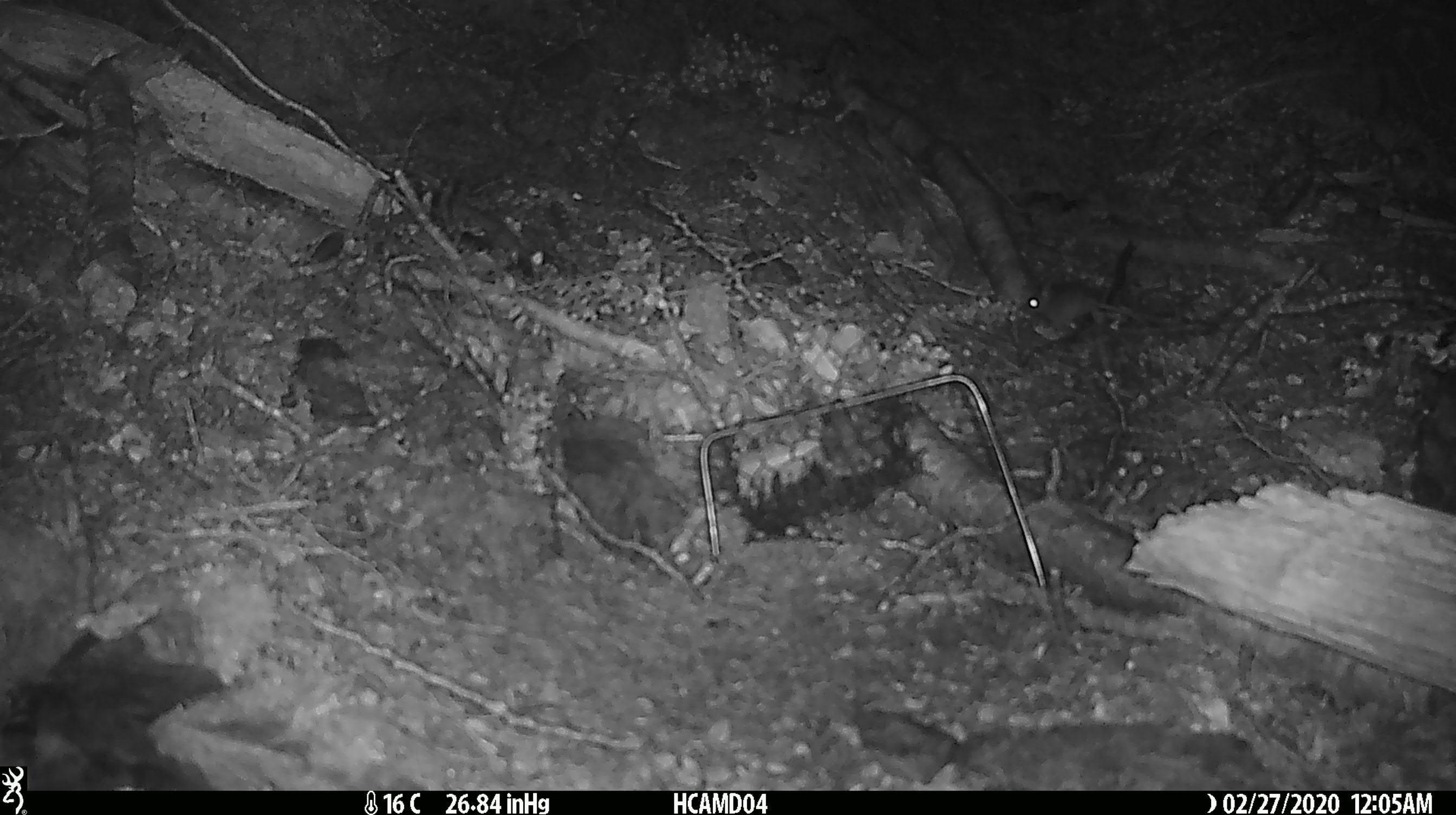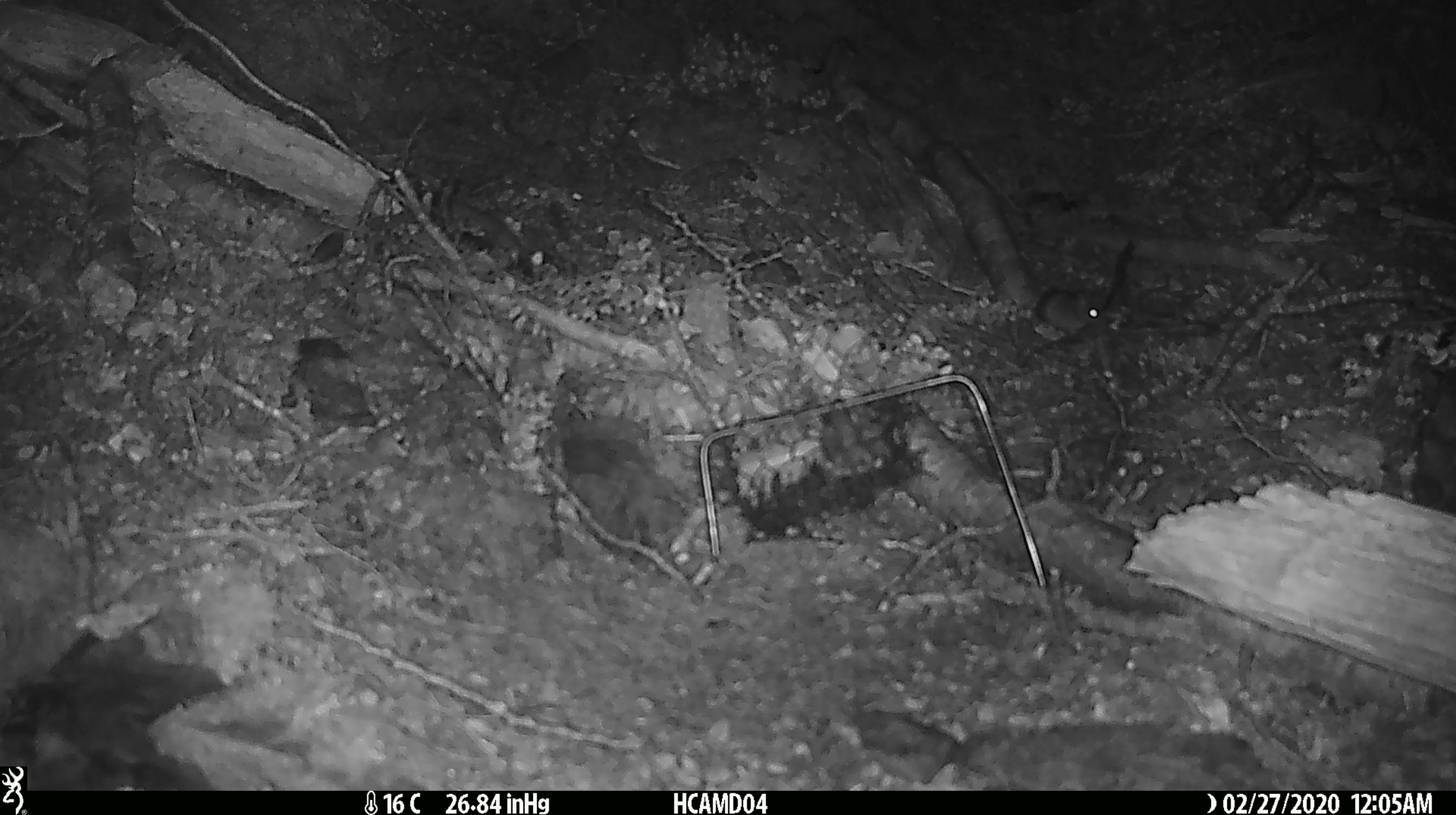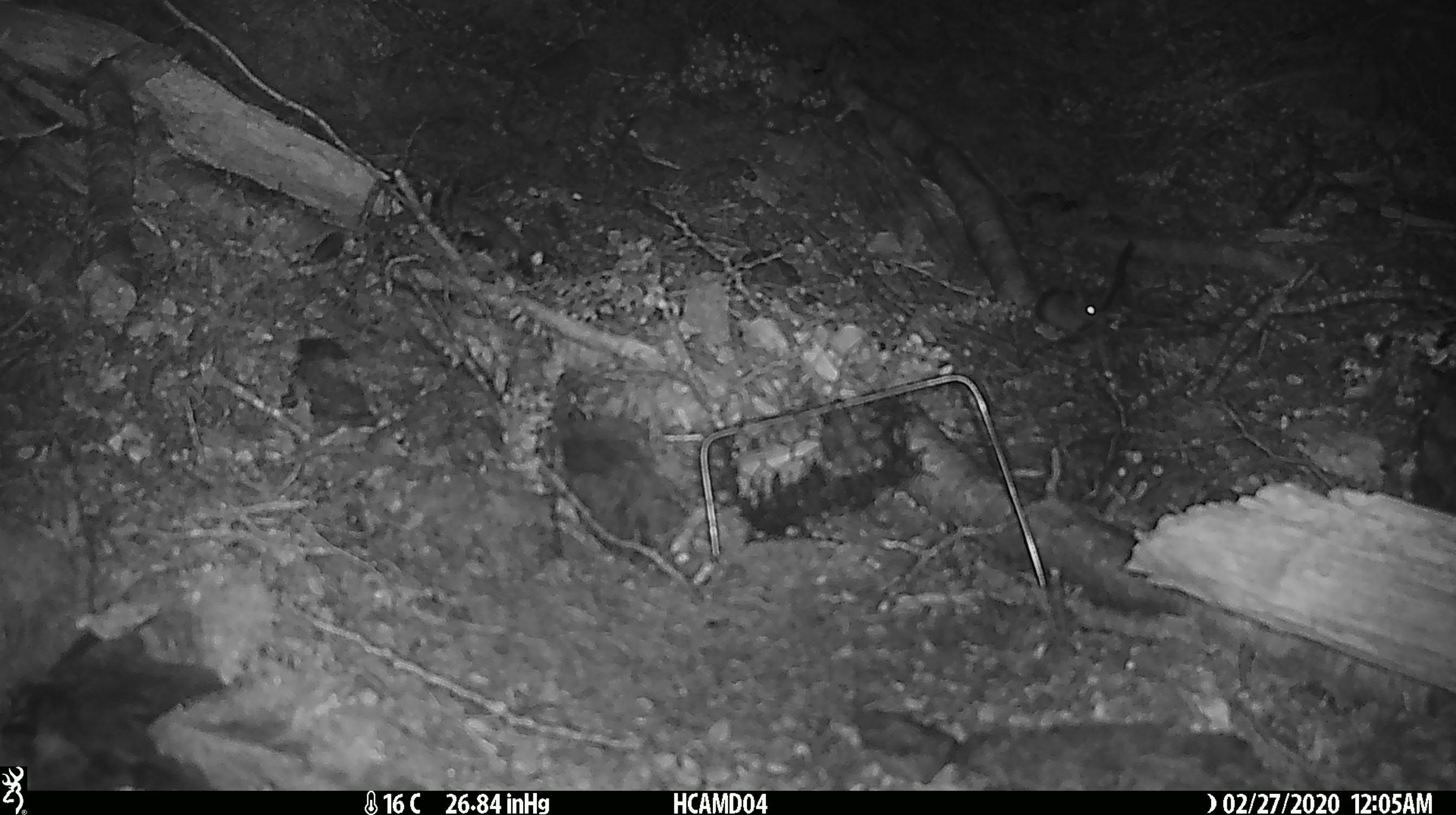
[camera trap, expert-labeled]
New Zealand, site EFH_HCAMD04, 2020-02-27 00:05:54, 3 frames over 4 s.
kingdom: Animalia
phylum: Chordata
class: Mammalia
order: Rodentia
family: Muridae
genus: Mus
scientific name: Mus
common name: mouse